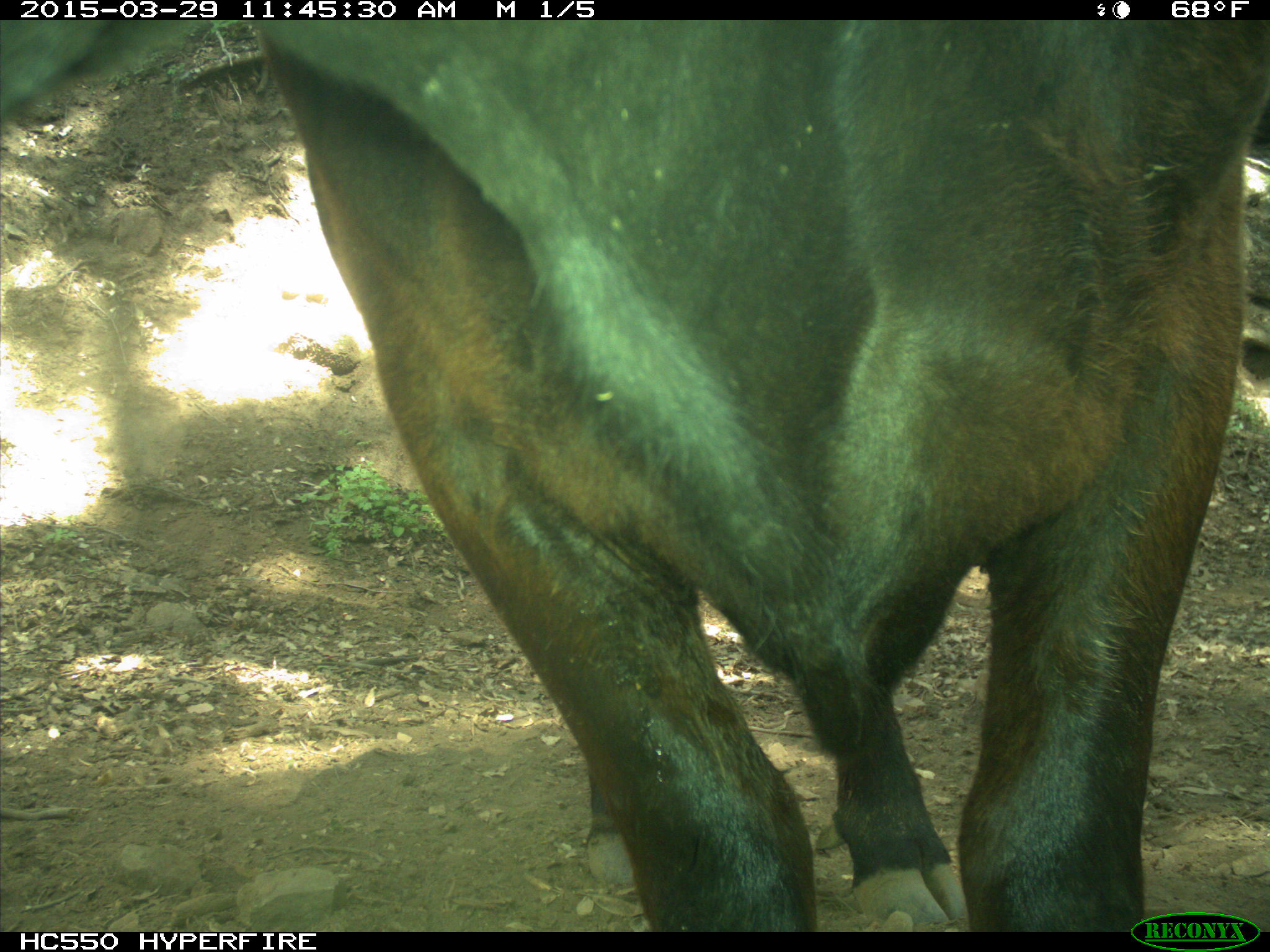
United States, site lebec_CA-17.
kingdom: Animalia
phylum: Chordata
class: Mammalia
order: Artiodactyla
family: Bovidae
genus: Bos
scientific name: Bos taurus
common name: domestic cow